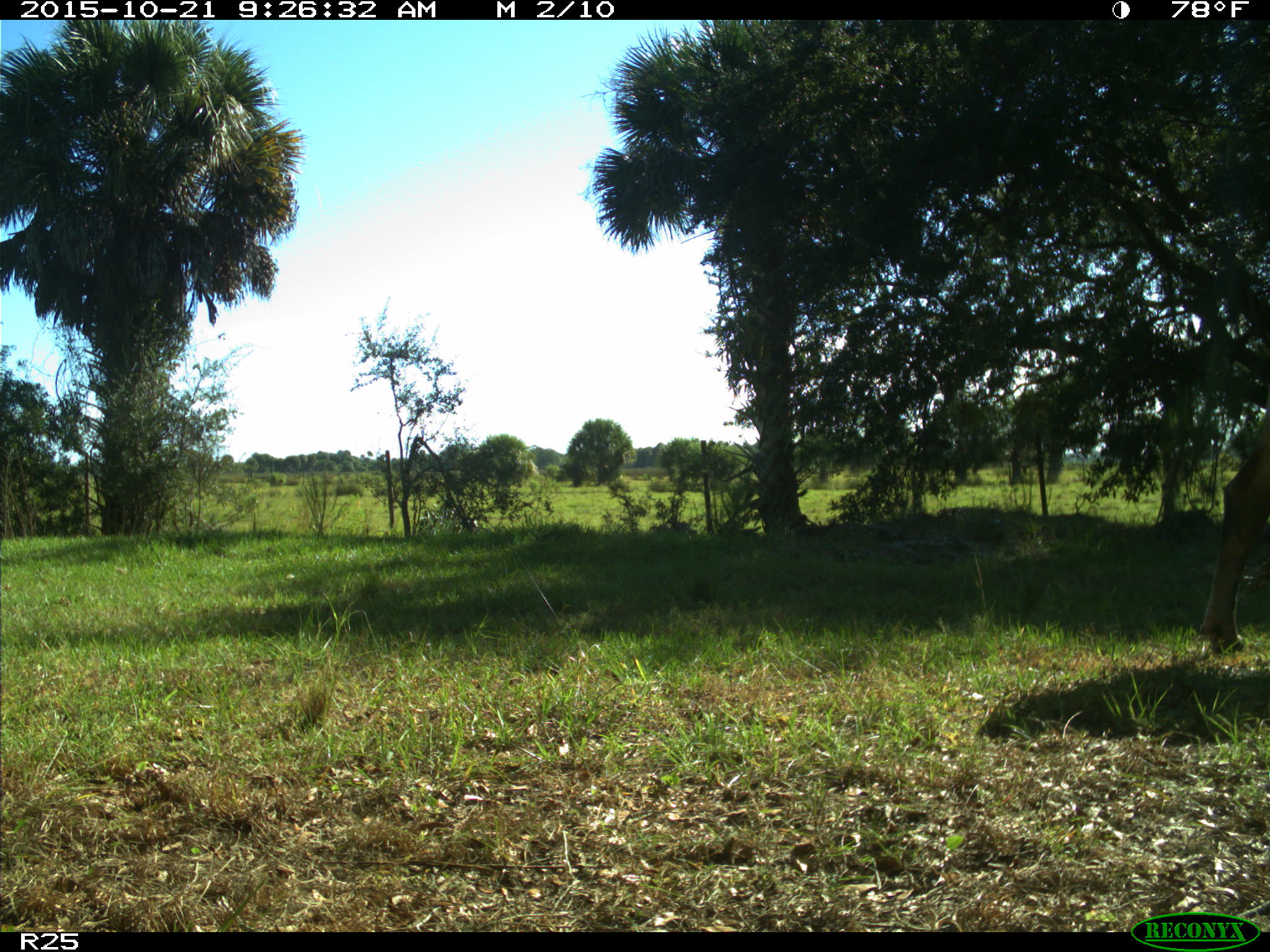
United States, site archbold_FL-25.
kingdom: Animalia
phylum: Chordata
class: Mammalia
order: Artiodactyla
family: Bovidae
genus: Bos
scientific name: Bos taurus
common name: domestic cow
Bos taurus (domestic cow).